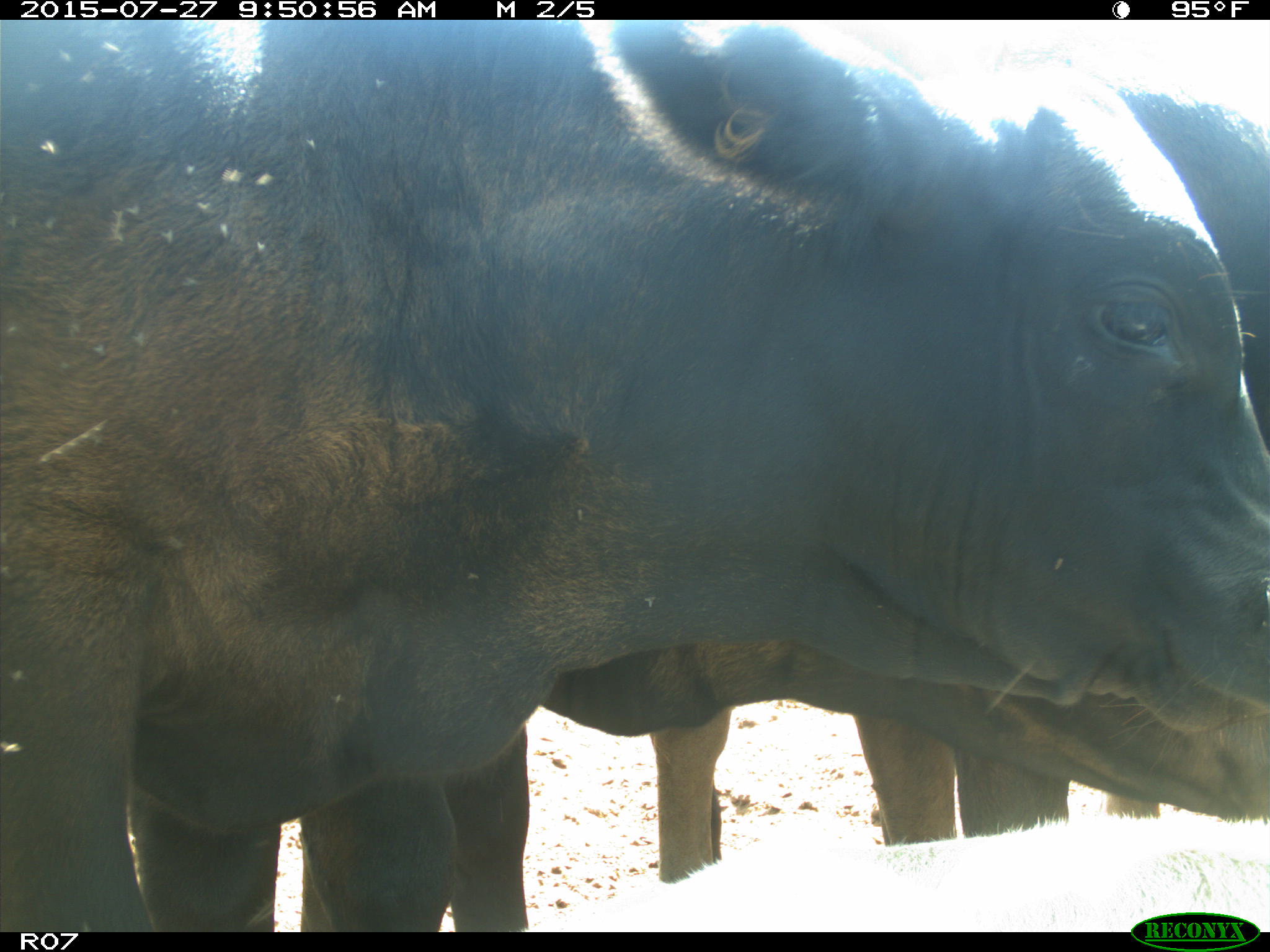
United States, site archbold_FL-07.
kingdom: Animalia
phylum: Chordata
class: Mammalia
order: Artiodactyla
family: Bovidae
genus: Bos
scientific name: Bos taurus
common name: domestic cow